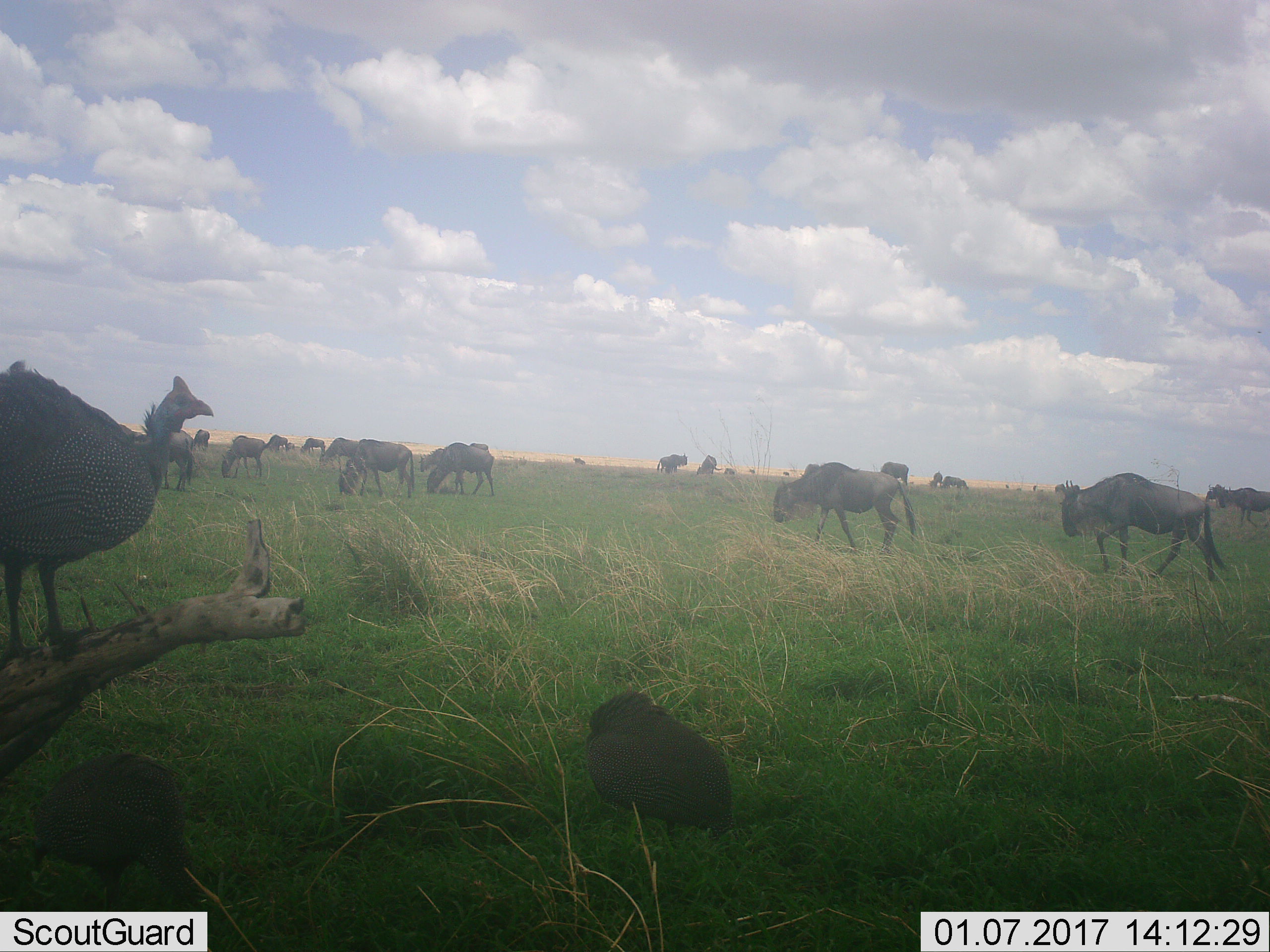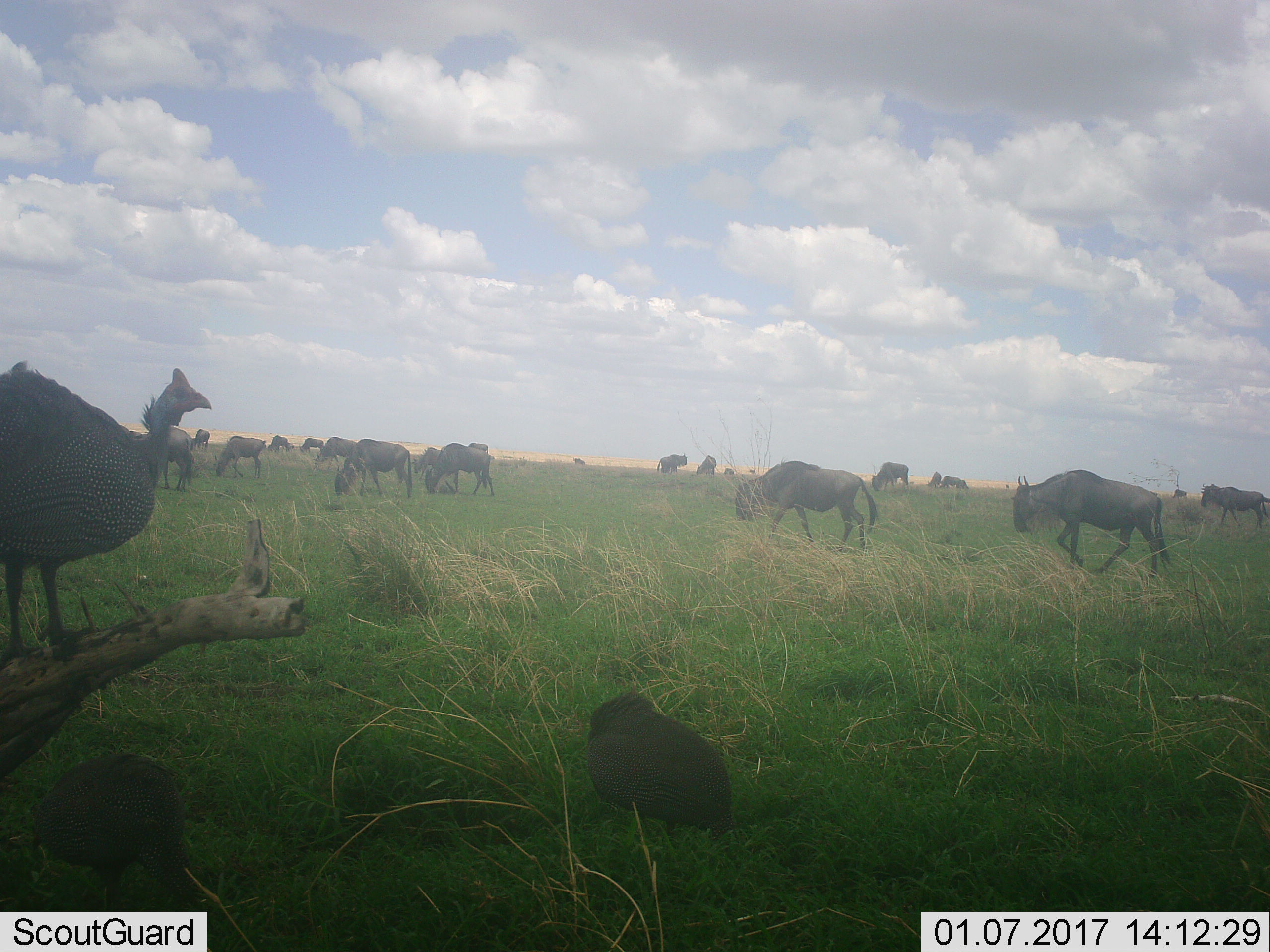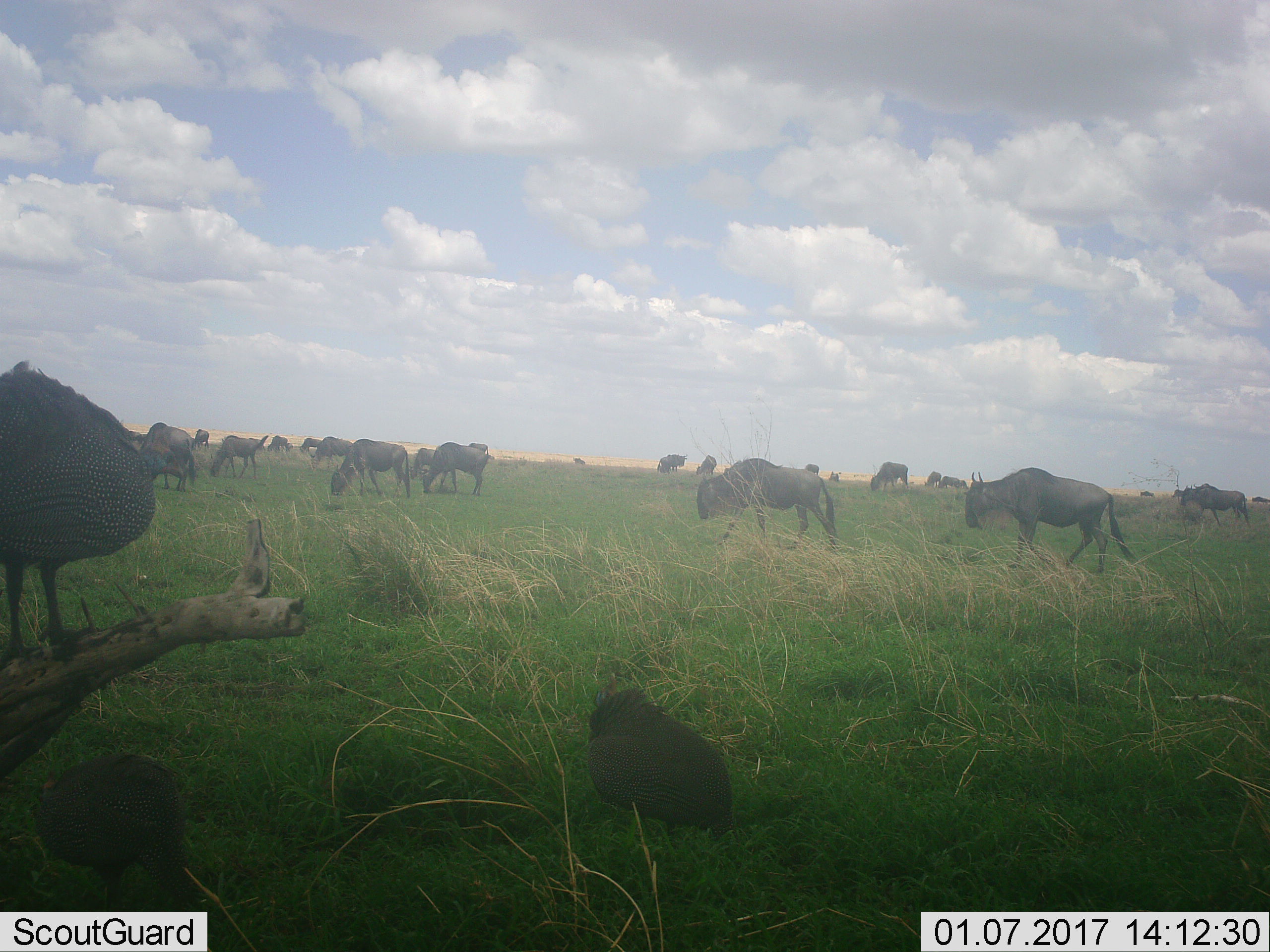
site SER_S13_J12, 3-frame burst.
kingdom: Animalia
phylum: Chordata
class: Aves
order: Galliformes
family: Numididae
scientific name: Numididae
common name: guineafowl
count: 3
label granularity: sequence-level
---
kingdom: Animalia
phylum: Chordata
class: Mammalia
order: Artiodactyla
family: Bovidae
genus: Connochaetes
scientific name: Connochaetes taurinus taurinus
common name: blue wildebeest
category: wildebeestblue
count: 11-50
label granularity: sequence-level